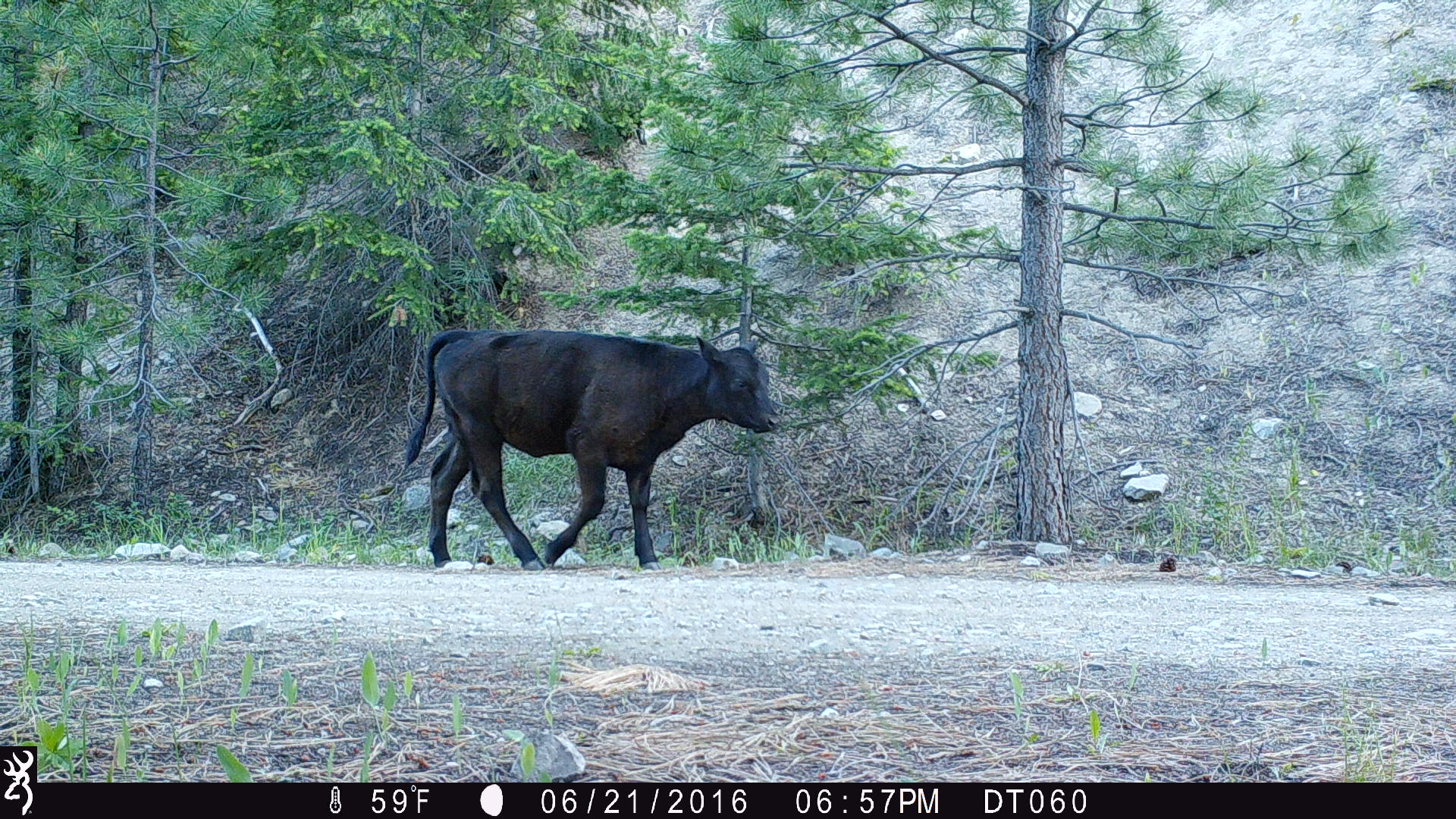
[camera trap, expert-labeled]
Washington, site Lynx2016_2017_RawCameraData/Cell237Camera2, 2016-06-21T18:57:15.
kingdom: Animalia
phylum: Chordata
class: Mammalia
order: Artiodactyla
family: Bovidae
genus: Bos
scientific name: Bos taurus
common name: domestic cattle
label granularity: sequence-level